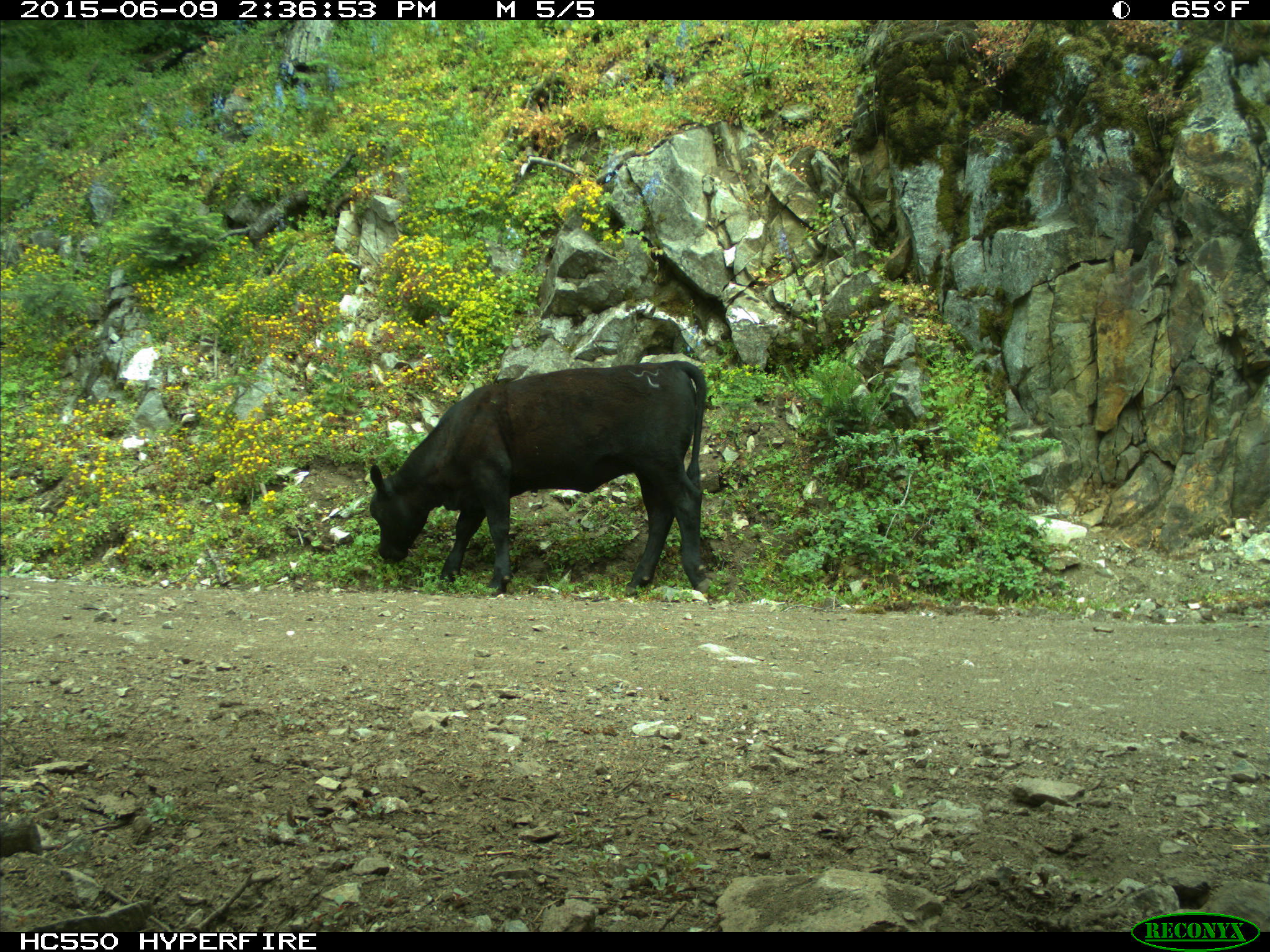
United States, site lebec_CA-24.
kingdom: Animalia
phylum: Chordata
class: Mammalia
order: Artiodactyla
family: Bovidae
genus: Bos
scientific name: Bos taurus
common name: domestic cow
Bos taurus (domestic cow).